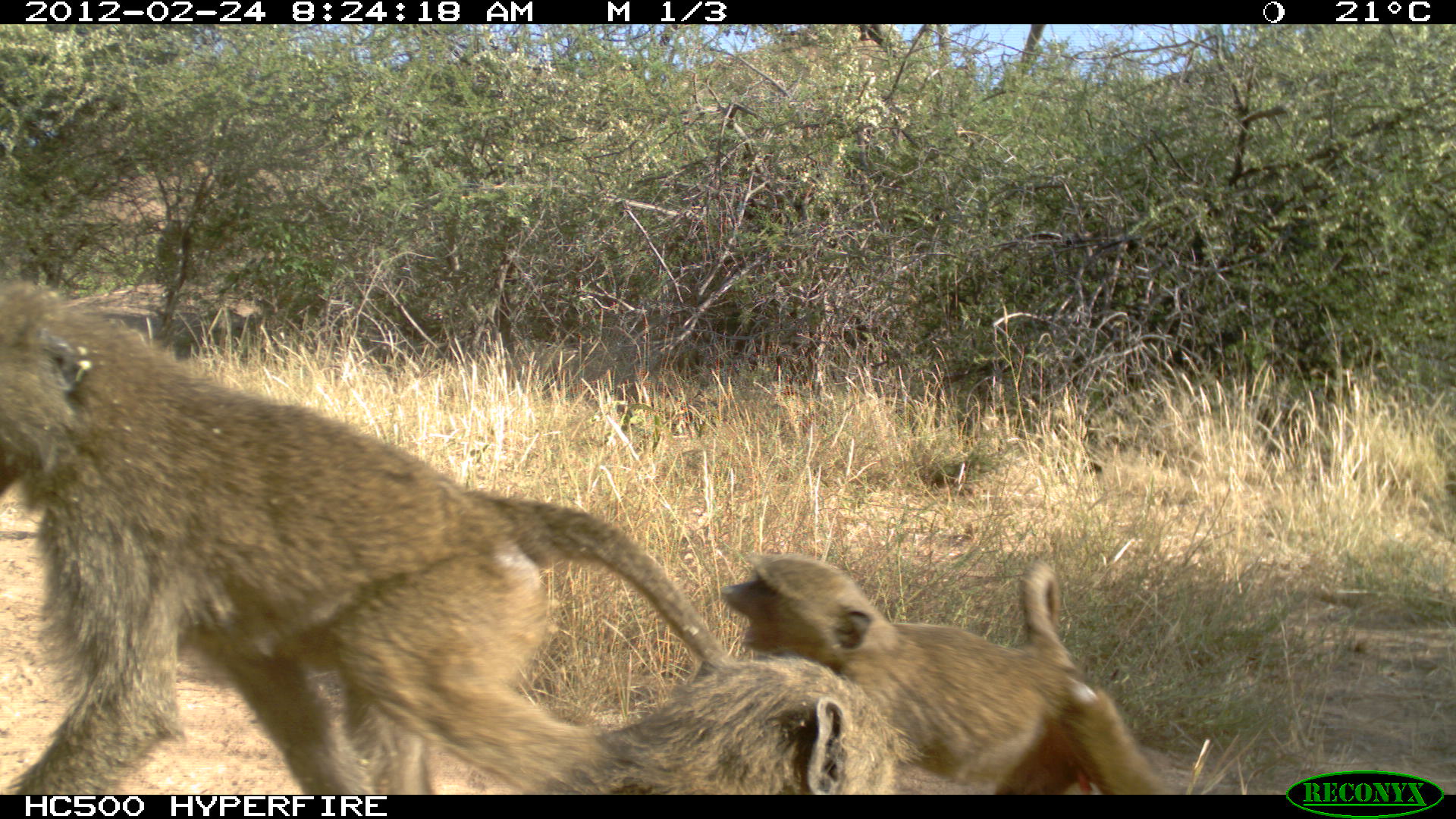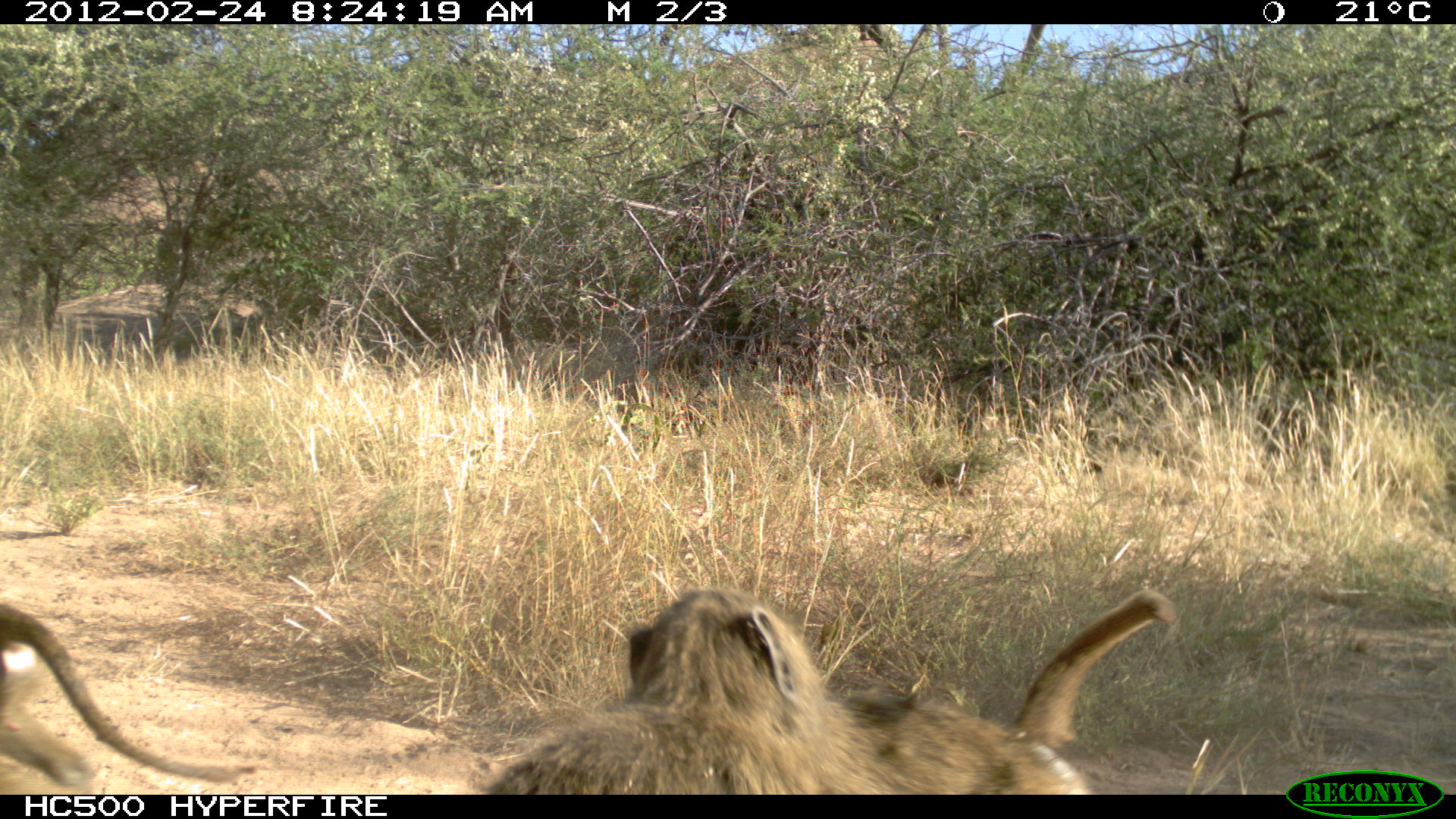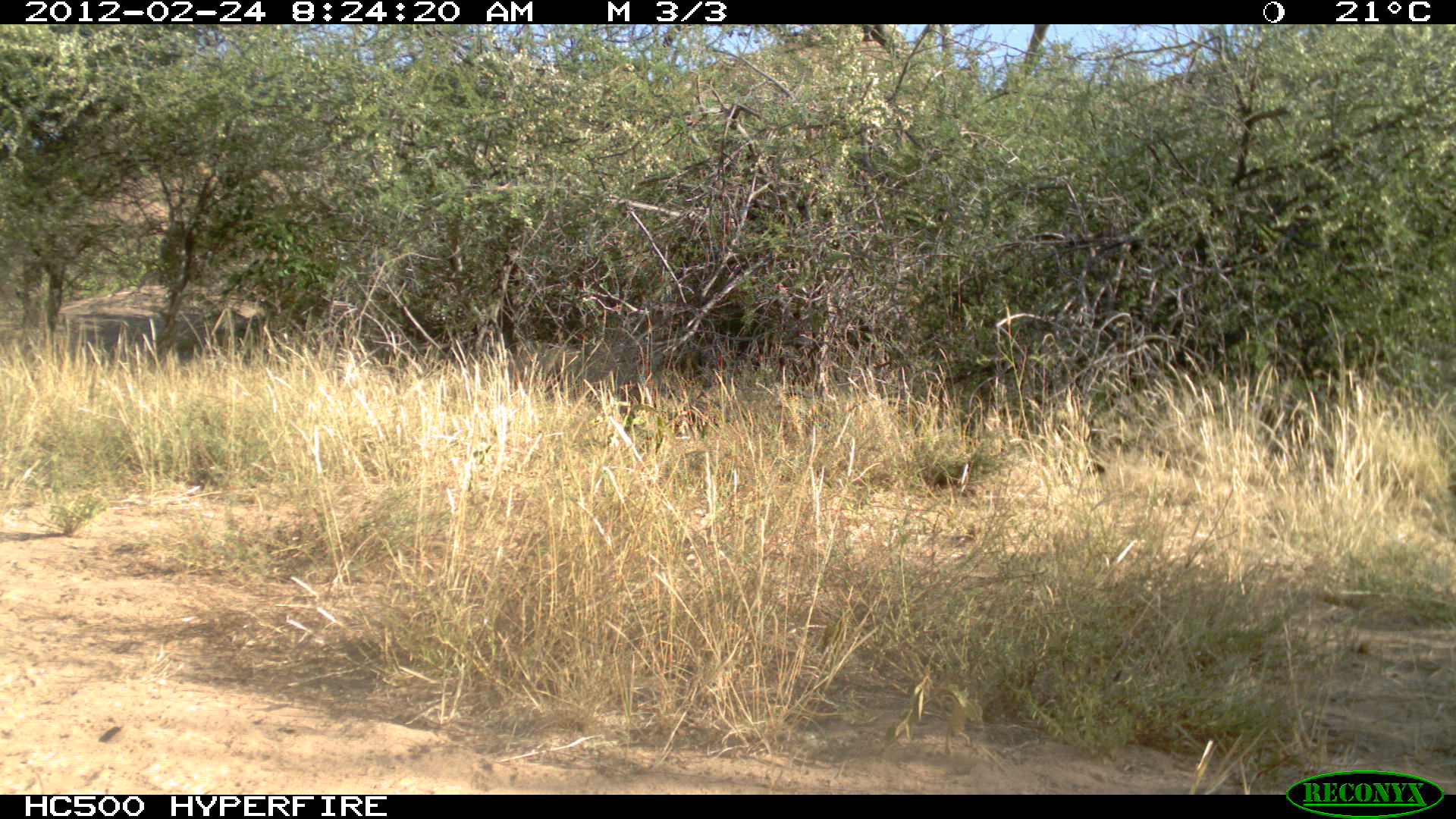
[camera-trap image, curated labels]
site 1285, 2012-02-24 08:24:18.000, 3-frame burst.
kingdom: Animalia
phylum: Chordata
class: Mammalia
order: Primates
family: Cercopithecidae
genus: Papio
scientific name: Papio anubis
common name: olive baboon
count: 3